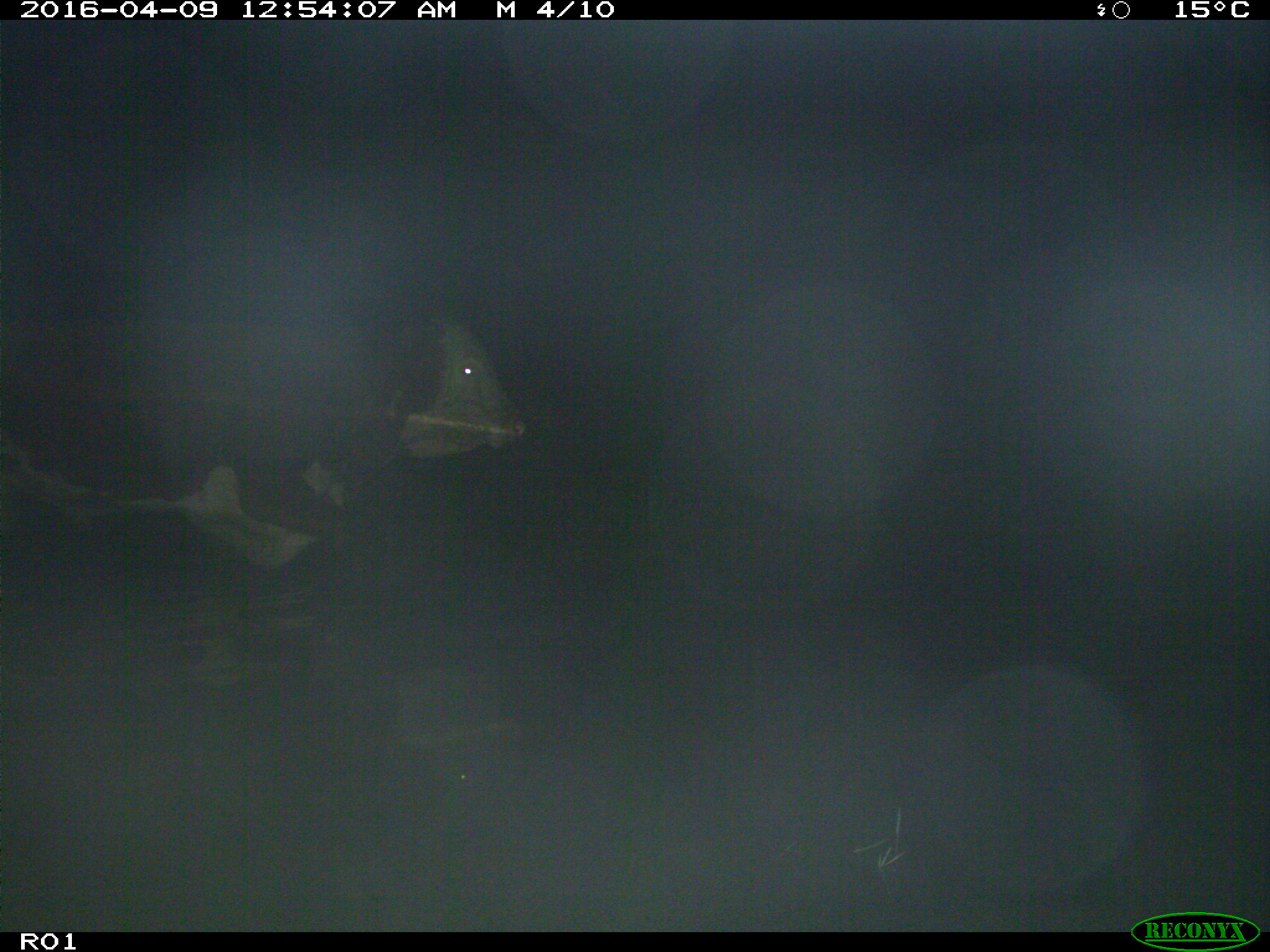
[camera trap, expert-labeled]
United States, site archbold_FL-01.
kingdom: Animalia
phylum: Chordata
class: Mammalia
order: Artiodactyla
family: Bovidae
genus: Bos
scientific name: Bos taurus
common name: domestic cow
Bos taurus (domestic cow).